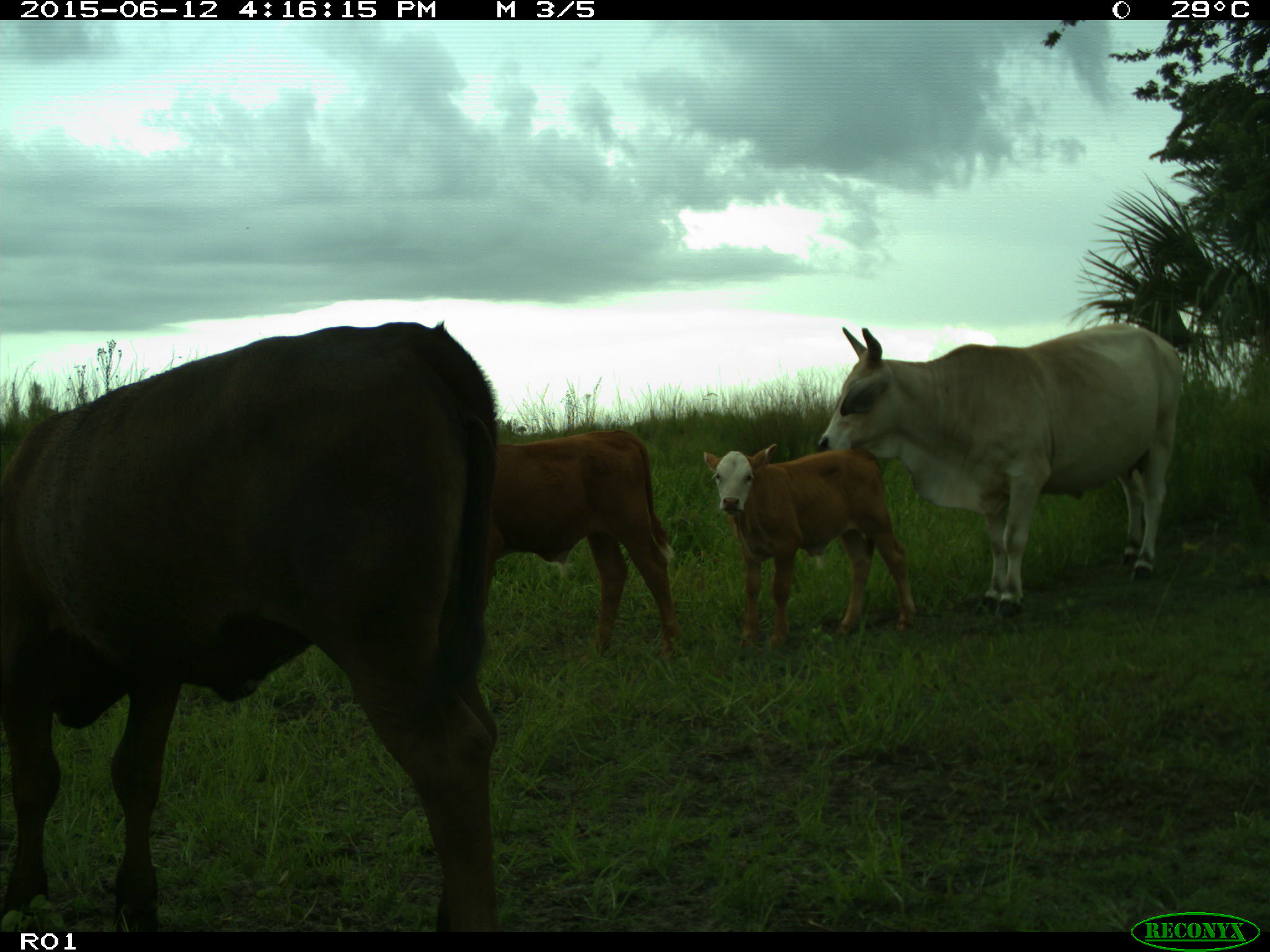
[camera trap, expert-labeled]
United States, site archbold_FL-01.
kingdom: Animalia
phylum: Chordata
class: Mammalia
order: Artiodactyla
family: Bovidae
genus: Bos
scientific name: Bos taurus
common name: domestic cow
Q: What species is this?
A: Bos taurus (domestic cow).